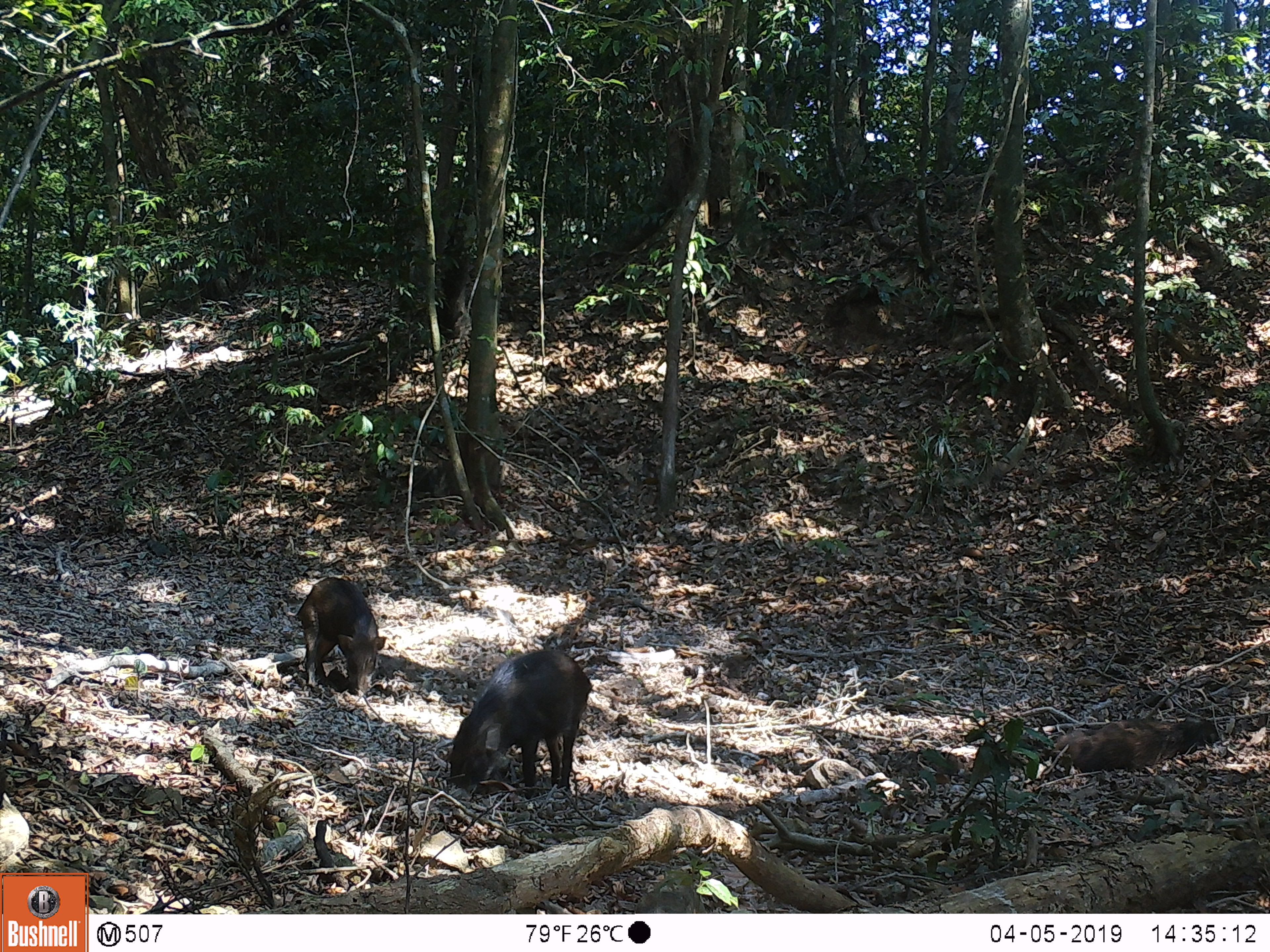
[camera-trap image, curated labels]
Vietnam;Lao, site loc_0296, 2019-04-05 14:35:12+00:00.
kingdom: Animalia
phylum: Chordata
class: Mammalia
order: Artiodactyla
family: Suidae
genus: Sus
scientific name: Sus scrofa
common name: eurasian wild pig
Eurasian wild pig (Sus scrofa). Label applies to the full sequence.